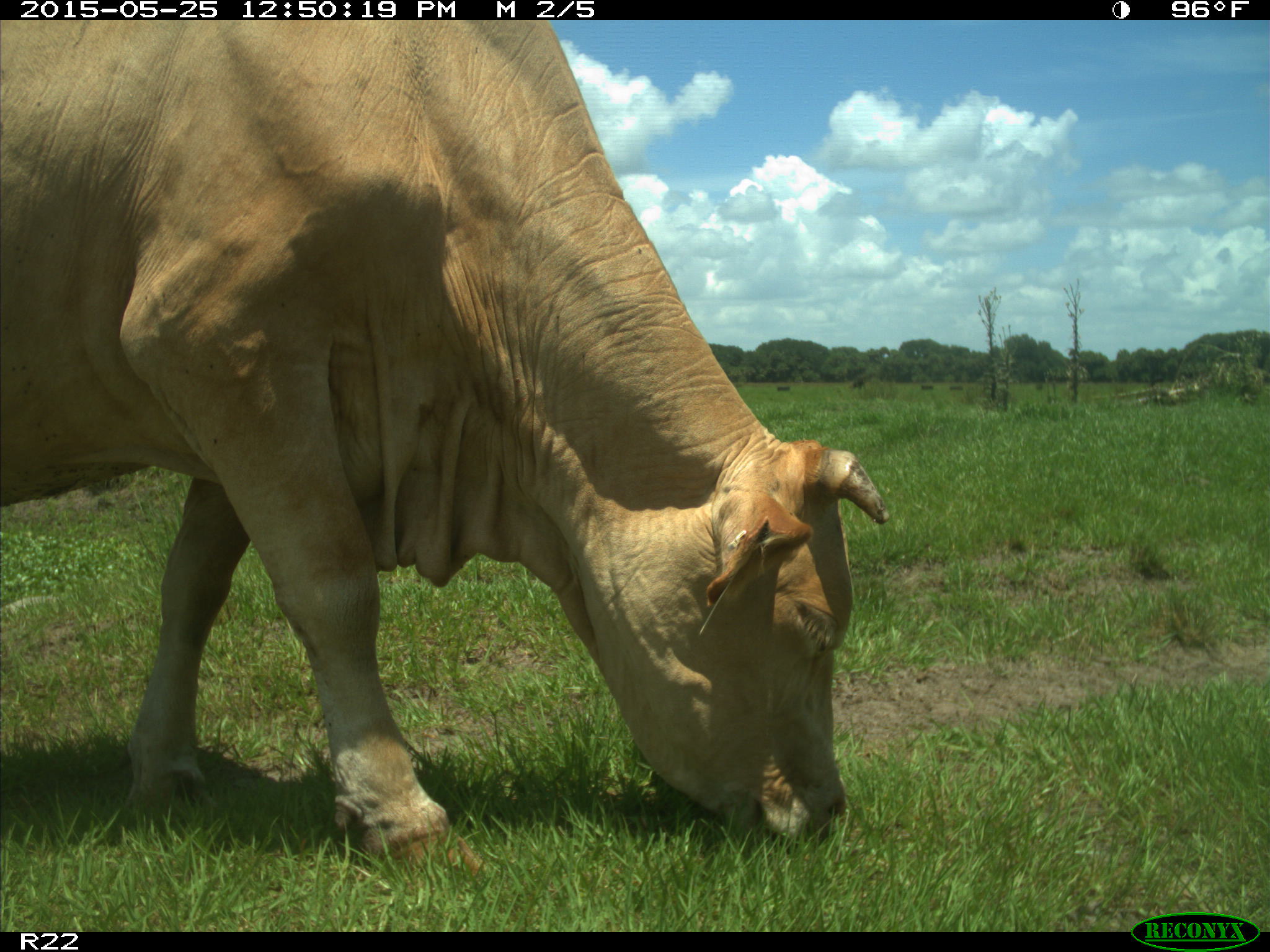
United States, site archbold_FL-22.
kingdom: Animalia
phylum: Chordata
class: Mammalia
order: Artiodactyla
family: Bovidae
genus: Bos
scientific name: Bos taurus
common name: domestic cow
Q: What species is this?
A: Bos taurus (domestic cow).